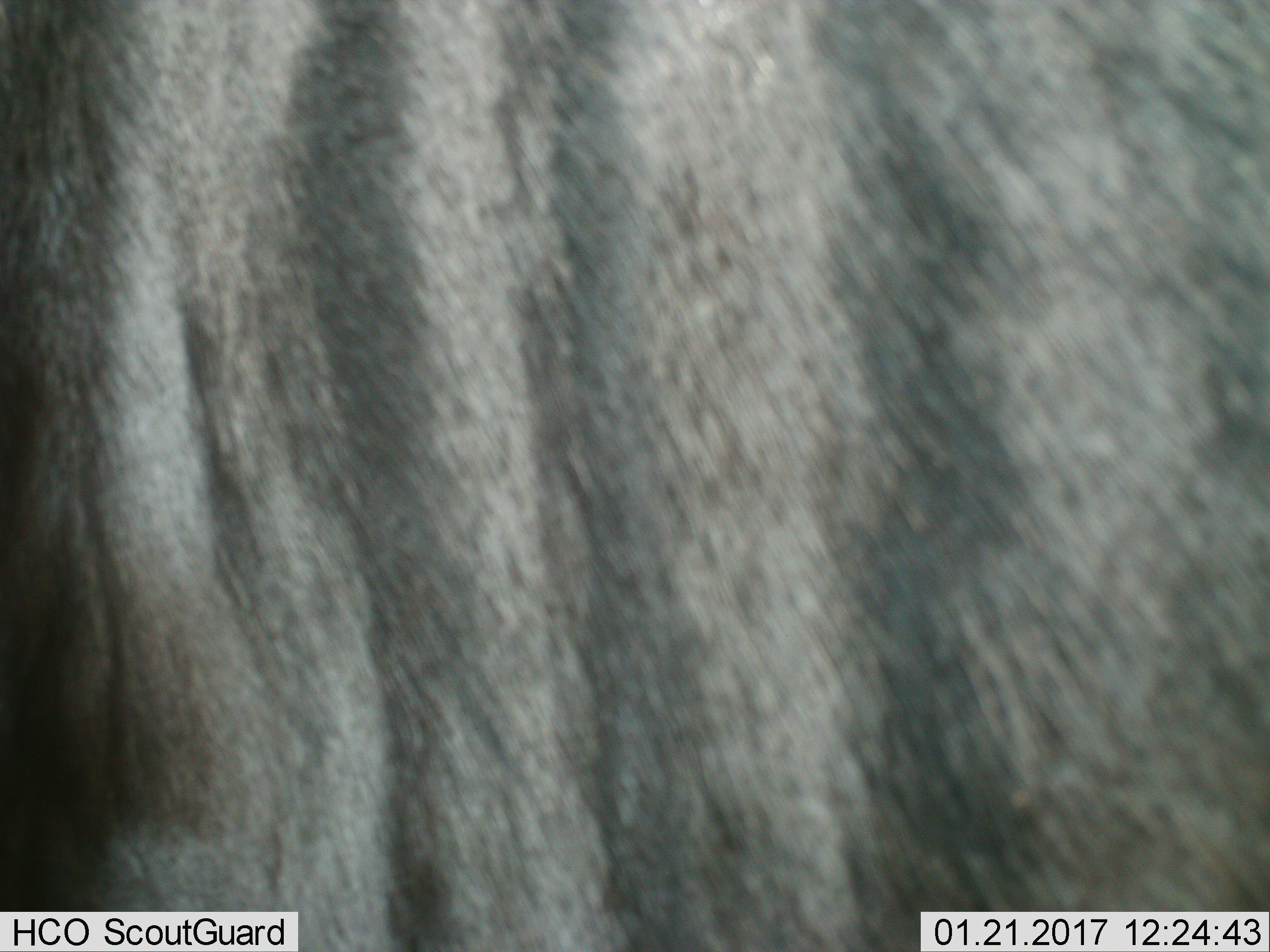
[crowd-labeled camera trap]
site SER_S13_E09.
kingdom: Animalia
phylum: Chordata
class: Mammalia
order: Artiodactyla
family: Bovidae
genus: Connochaetes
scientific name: Connochaetes taurinus taurinus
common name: blue wildebeest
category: wildebeestblue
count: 1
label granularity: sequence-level